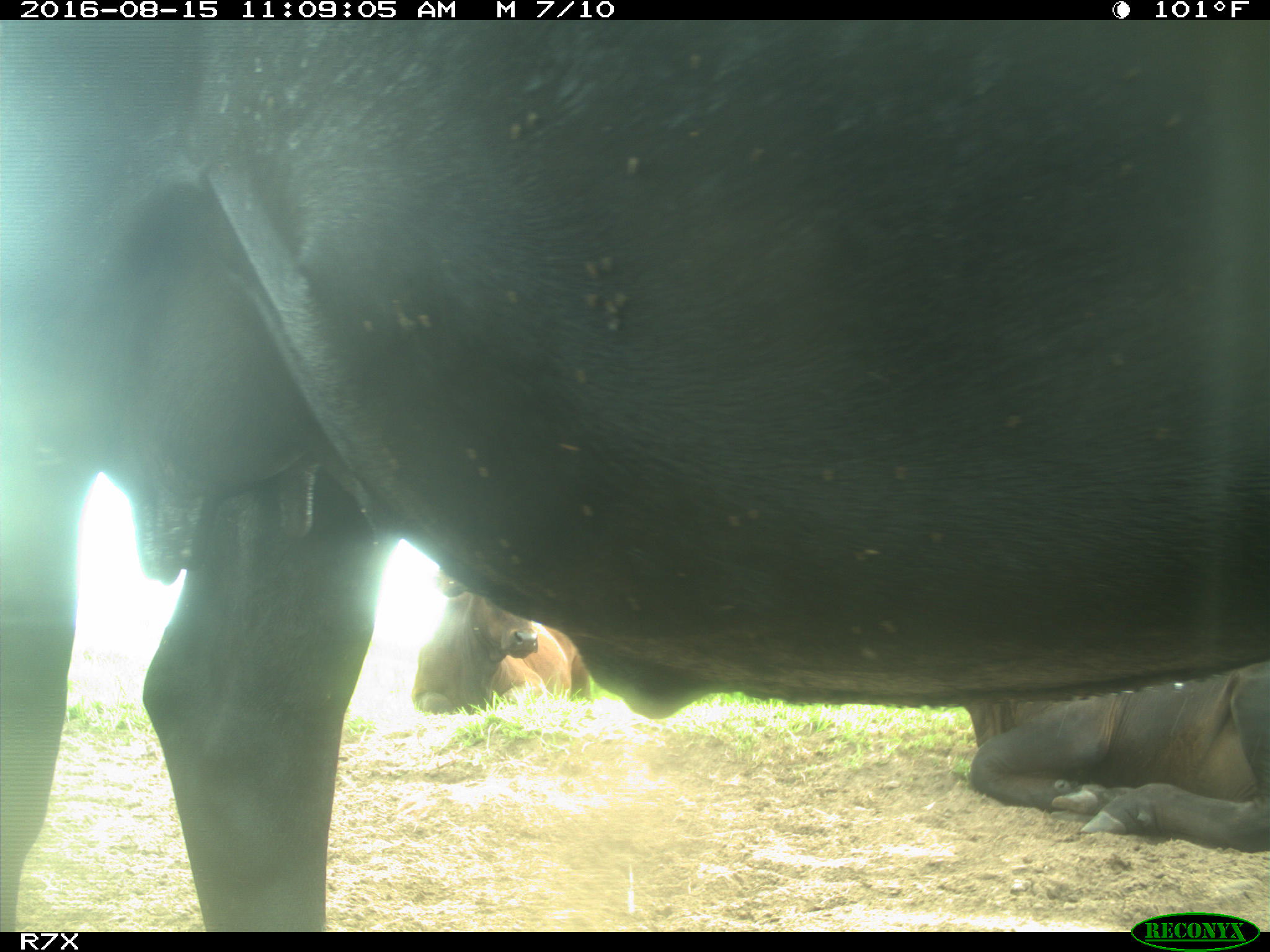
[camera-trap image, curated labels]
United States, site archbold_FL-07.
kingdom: Animalia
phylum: Chordata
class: Mammalia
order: Artiodactyla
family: Bovidae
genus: Bos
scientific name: Bos taurus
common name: domestic cow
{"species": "Bos taurus (domestic cow)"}